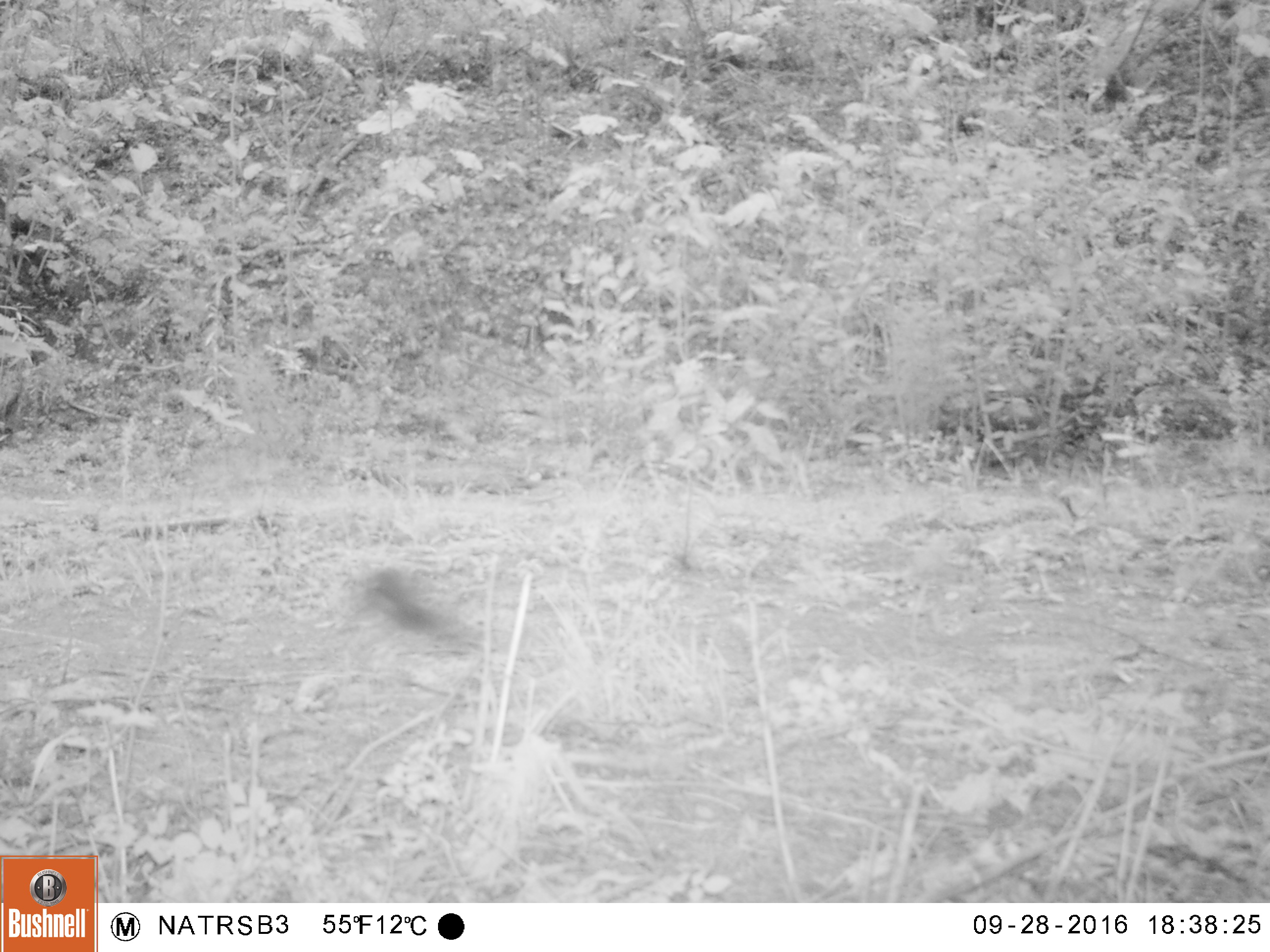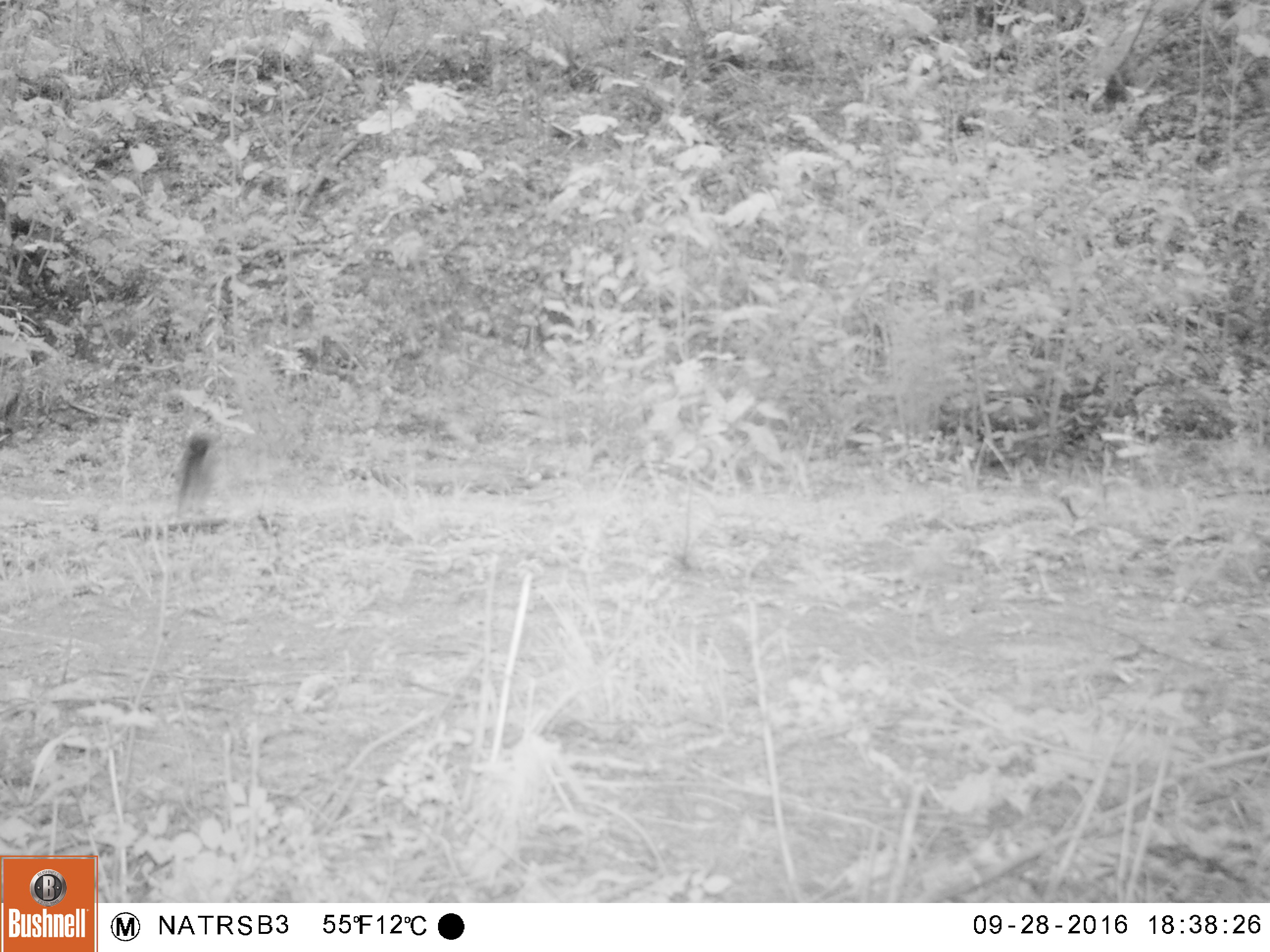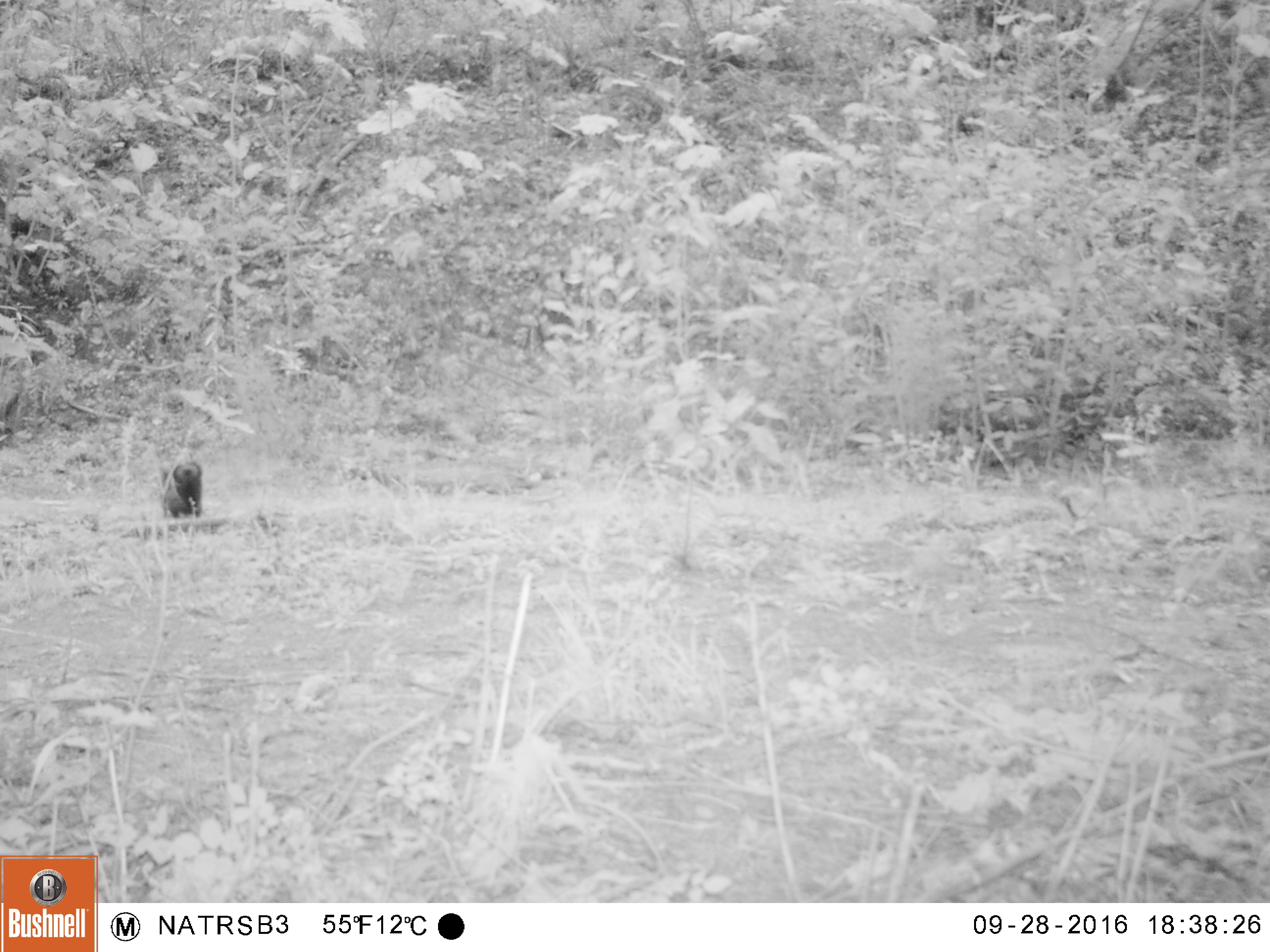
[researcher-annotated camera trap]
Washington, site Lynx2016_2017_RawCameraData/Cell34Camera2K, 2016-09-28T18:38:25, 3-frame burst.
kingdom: Animalia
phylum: Chordata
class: Mammalia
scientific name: Mammalia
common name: small mammal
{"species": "small mammal (Mammalia)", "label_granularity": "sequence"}